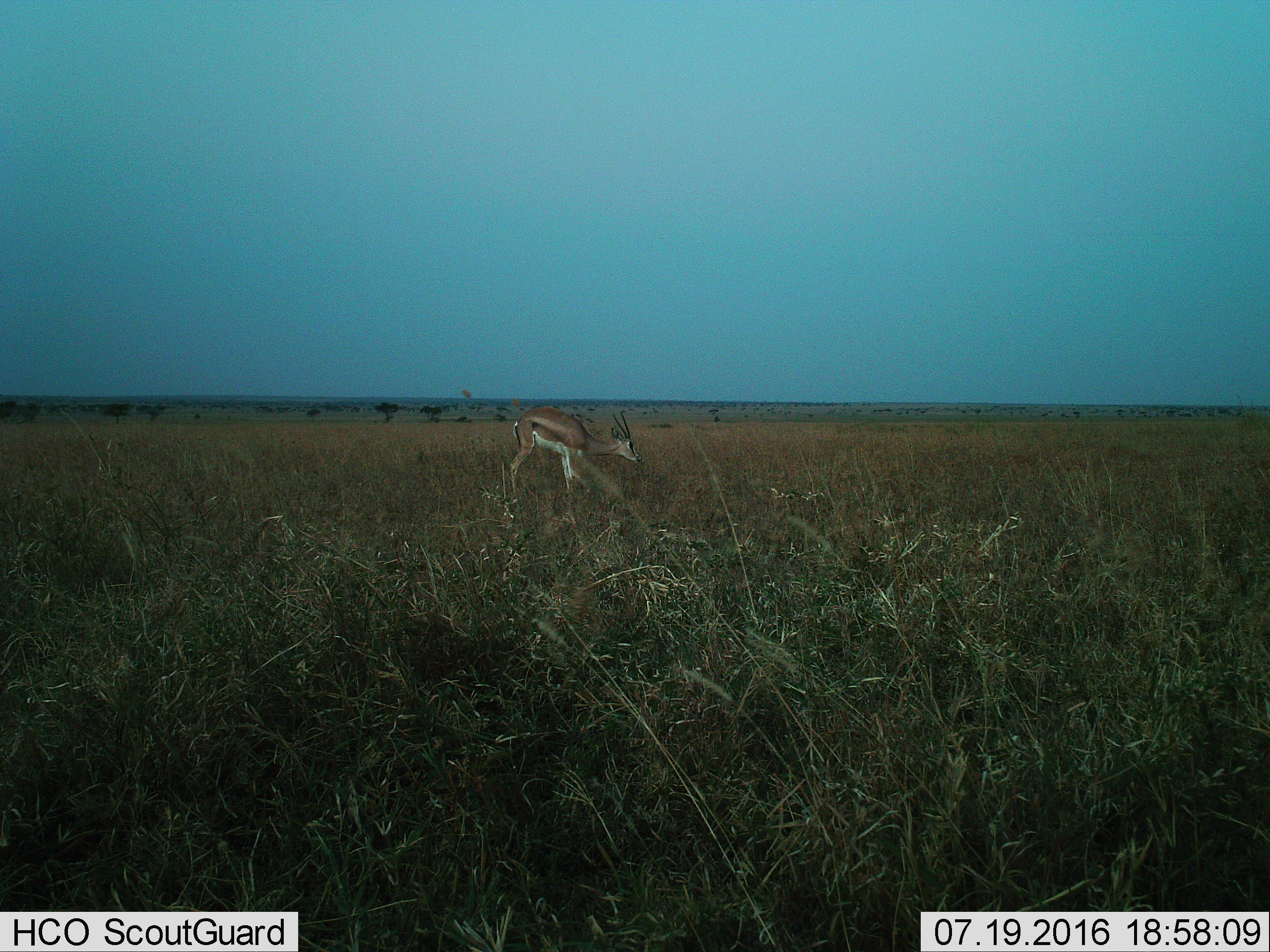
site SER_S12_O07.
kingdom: Animalia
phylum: Chordata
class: Mammalia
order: Artiodactyla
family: Bovidae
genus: Nanger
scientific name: Nanger granti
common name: grant's gazelle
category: gazellegrants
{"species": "gazellegrants (grant's gazelle) (Nanger granti)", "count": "1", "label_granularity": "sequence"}